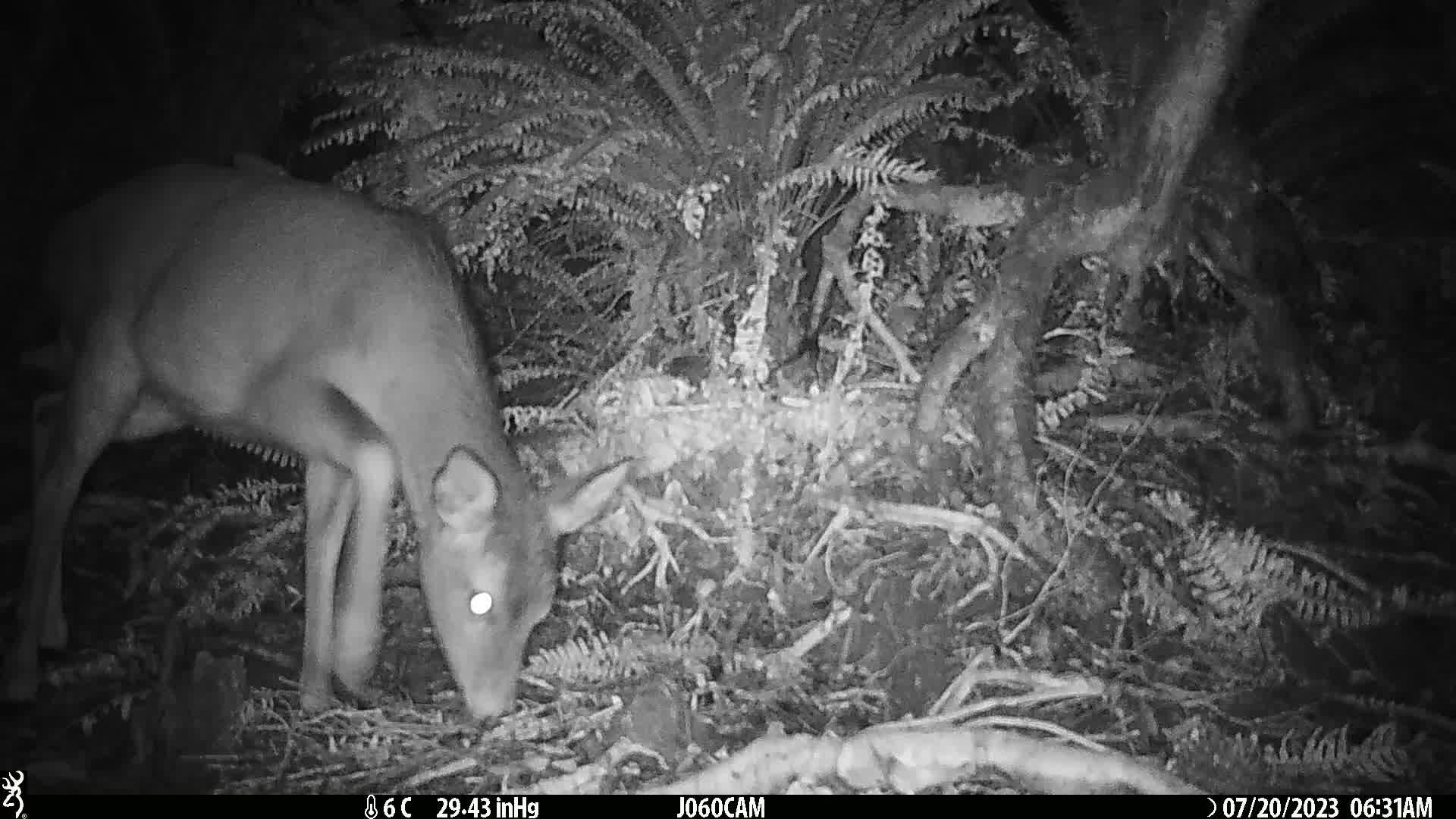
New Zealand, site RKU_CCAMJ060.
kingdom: Animalia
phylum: Chordata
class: Mammalia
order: Artiodactyla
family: Cervidae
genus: Odocoileus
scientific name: Odocoileus virginianus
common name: white-tailed deer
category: white tailed deer